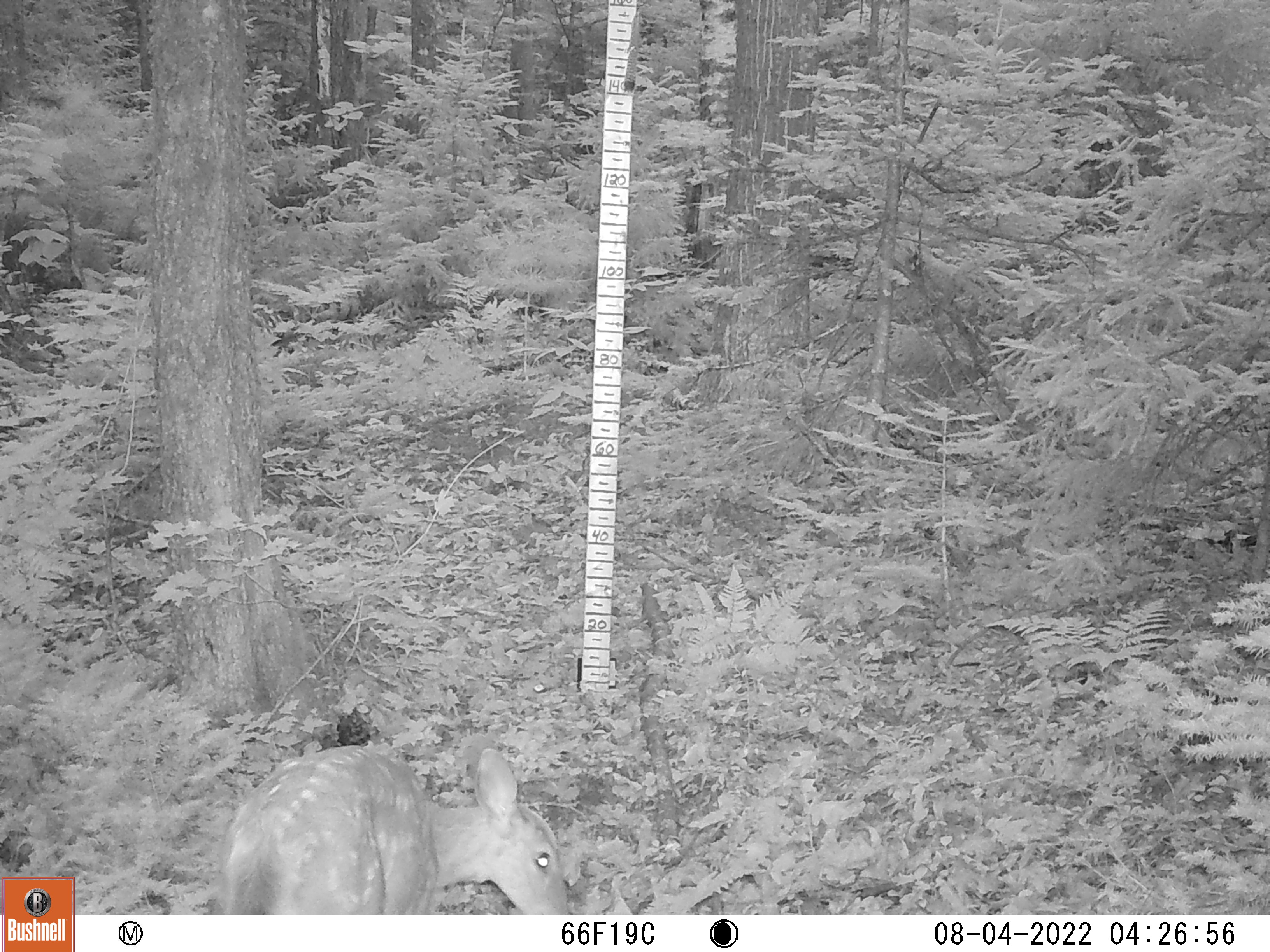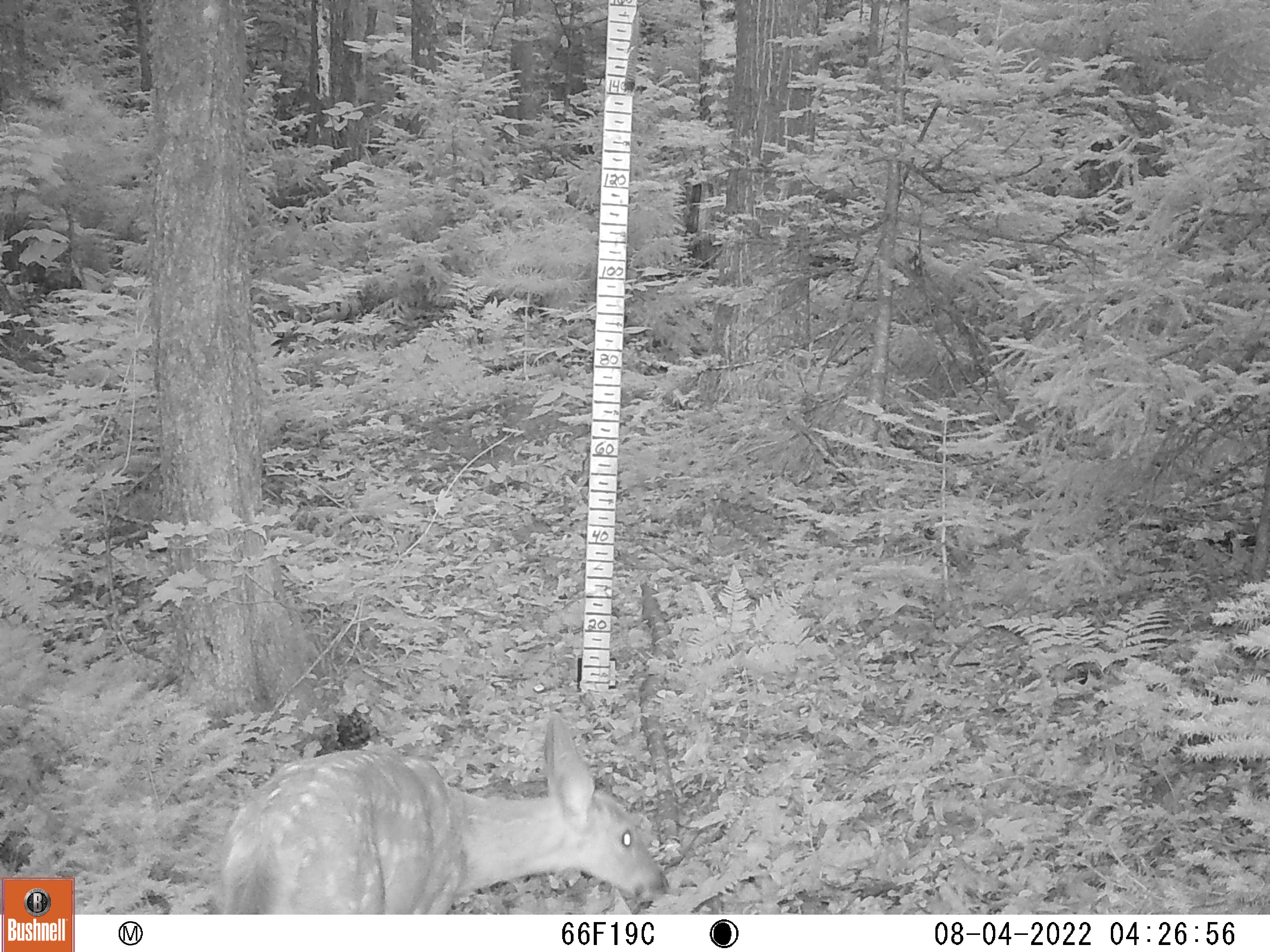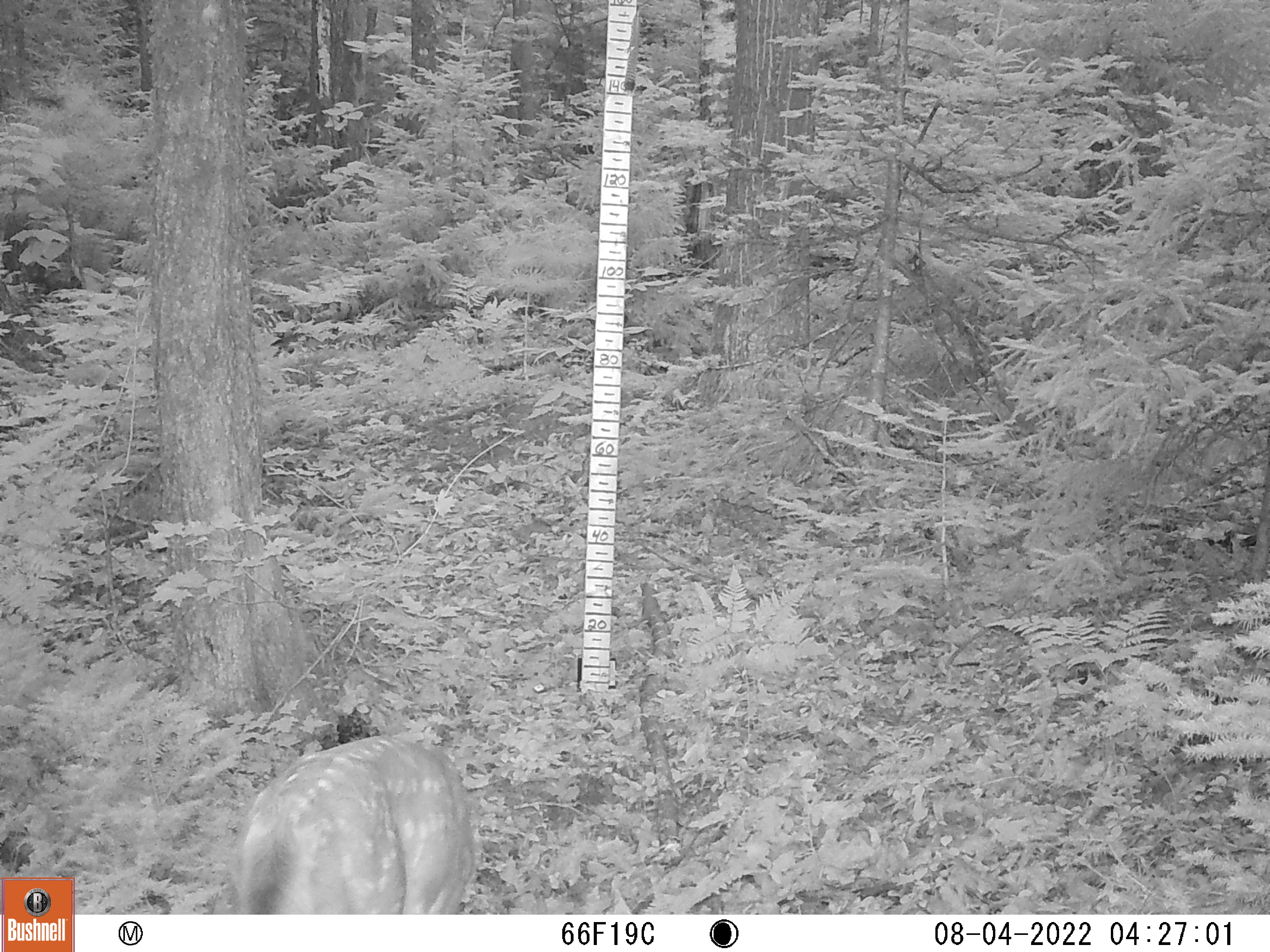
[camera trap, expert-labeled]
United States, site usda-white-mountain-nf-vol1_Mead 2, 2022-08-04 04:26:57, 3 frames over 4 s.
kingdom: Animalia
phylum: Chordata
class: Mammalia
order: Artiodactyla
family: Cervidae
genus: Odocoileus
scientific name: Odocoileus virginianus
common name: white-tailed deer